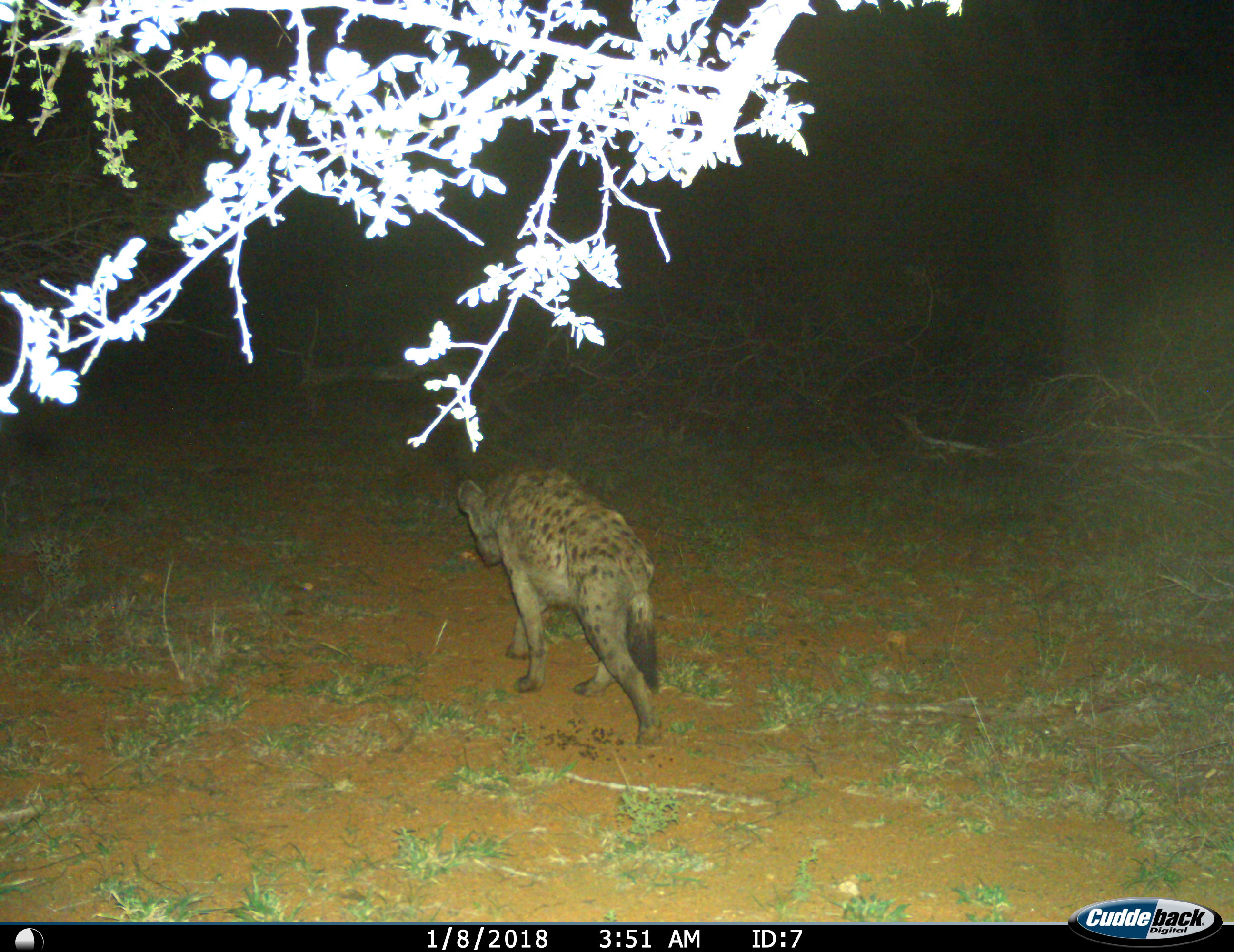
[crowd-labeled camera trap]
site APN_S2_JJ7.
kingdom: Animalia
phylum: Chordata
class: Mammalia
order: Carnivora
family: Hyaenidae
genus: Crocuta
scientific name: Crocuta crocuta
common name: spotted hyena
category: hyenaspotted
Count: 1.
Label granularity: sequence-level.